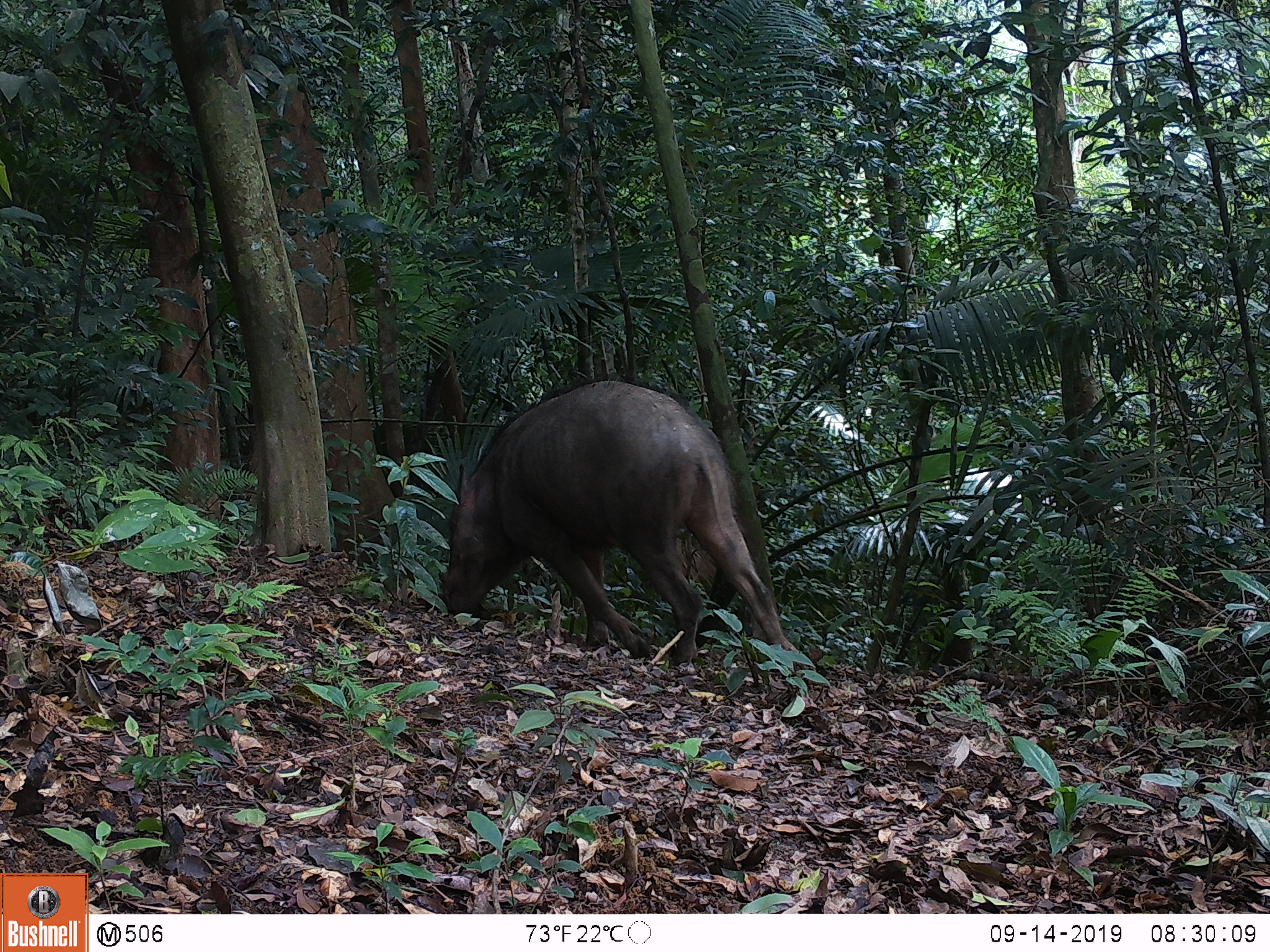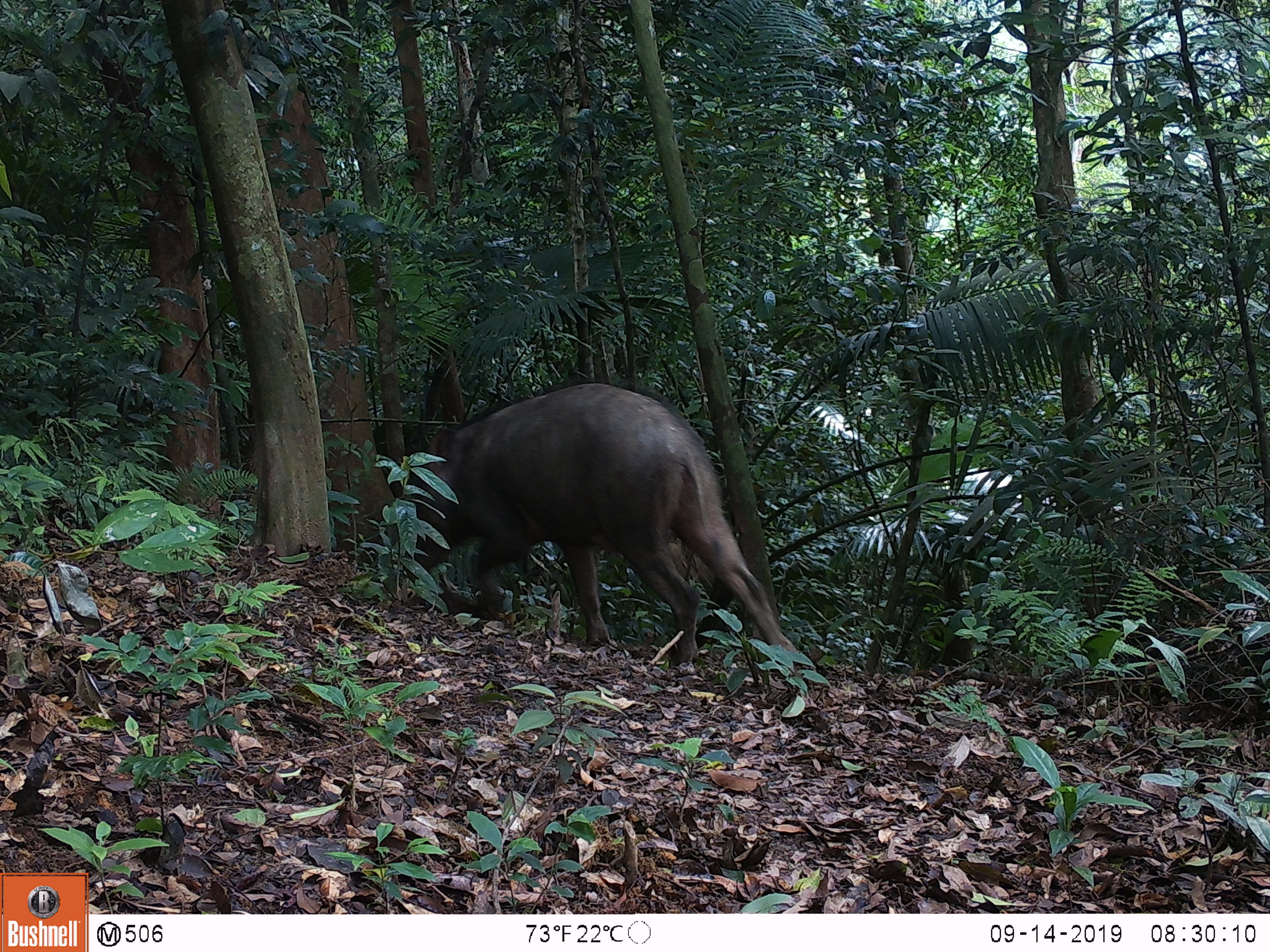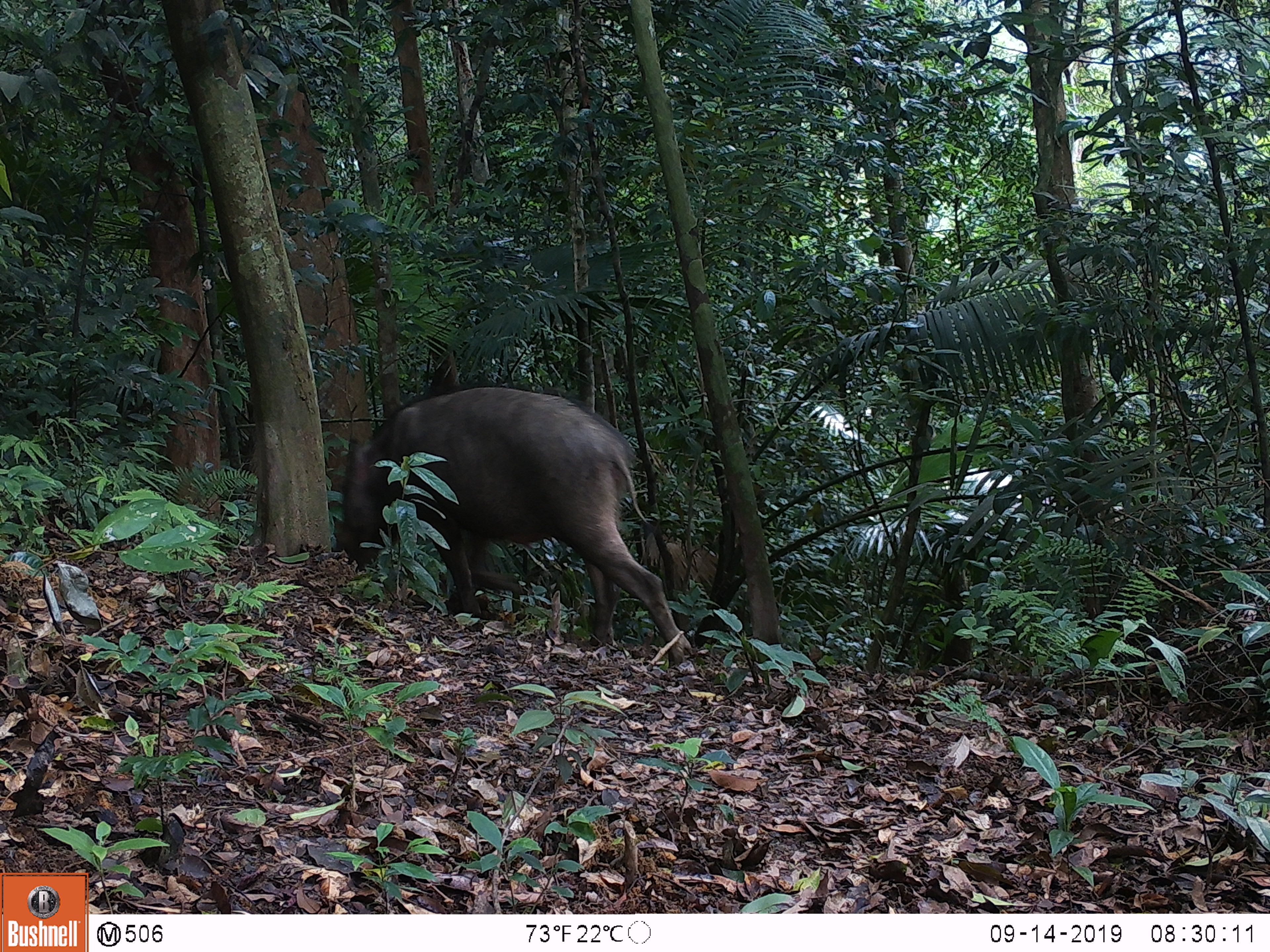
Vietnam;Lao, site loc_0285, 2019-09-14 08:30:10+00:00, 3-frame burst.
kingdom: Animalia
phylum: Chordata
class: Mammalia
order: Artiodactyla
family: Suidae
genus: Sus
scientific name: Sus scrofa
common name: eurasian wild pig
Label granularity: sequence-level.